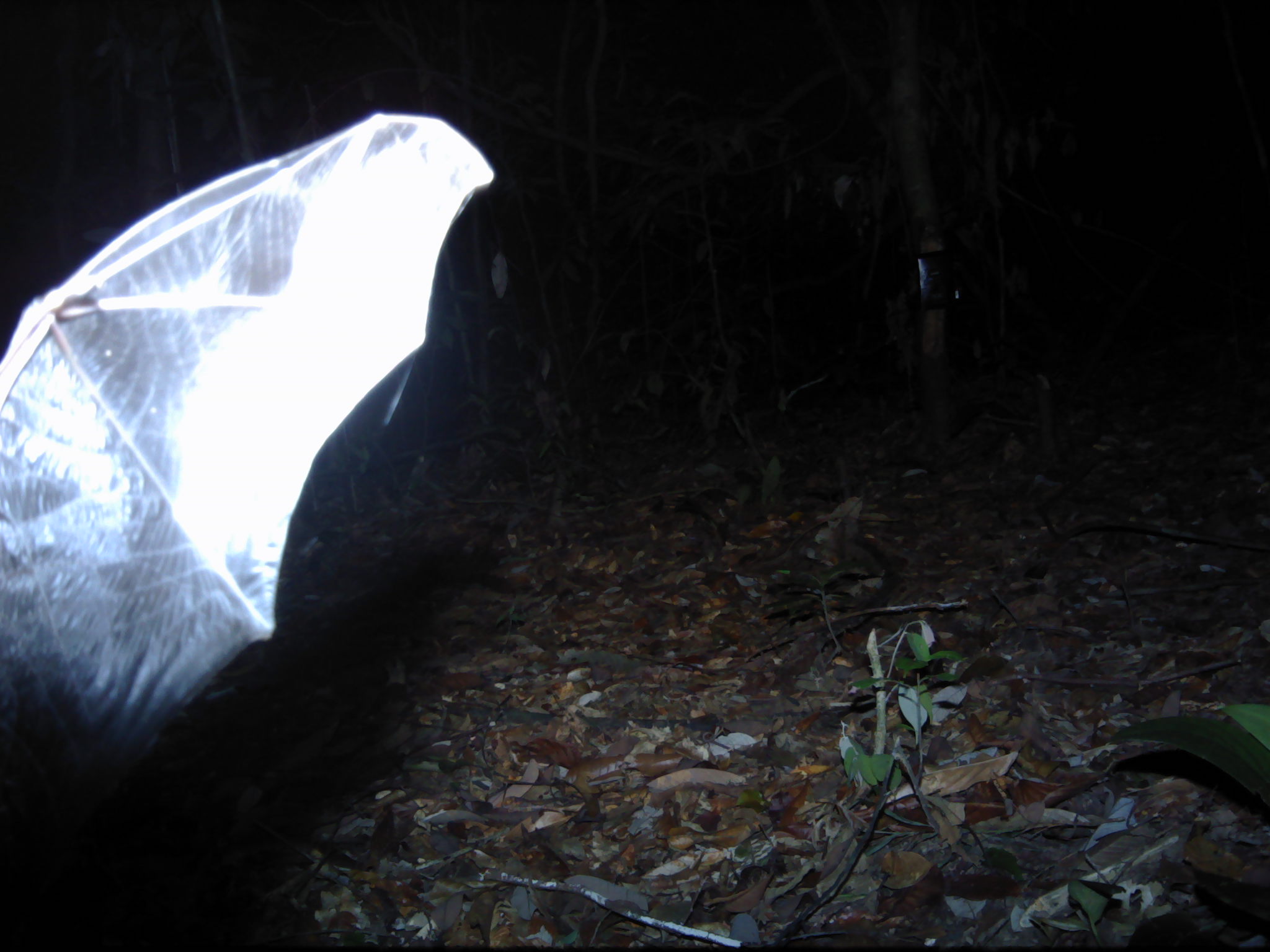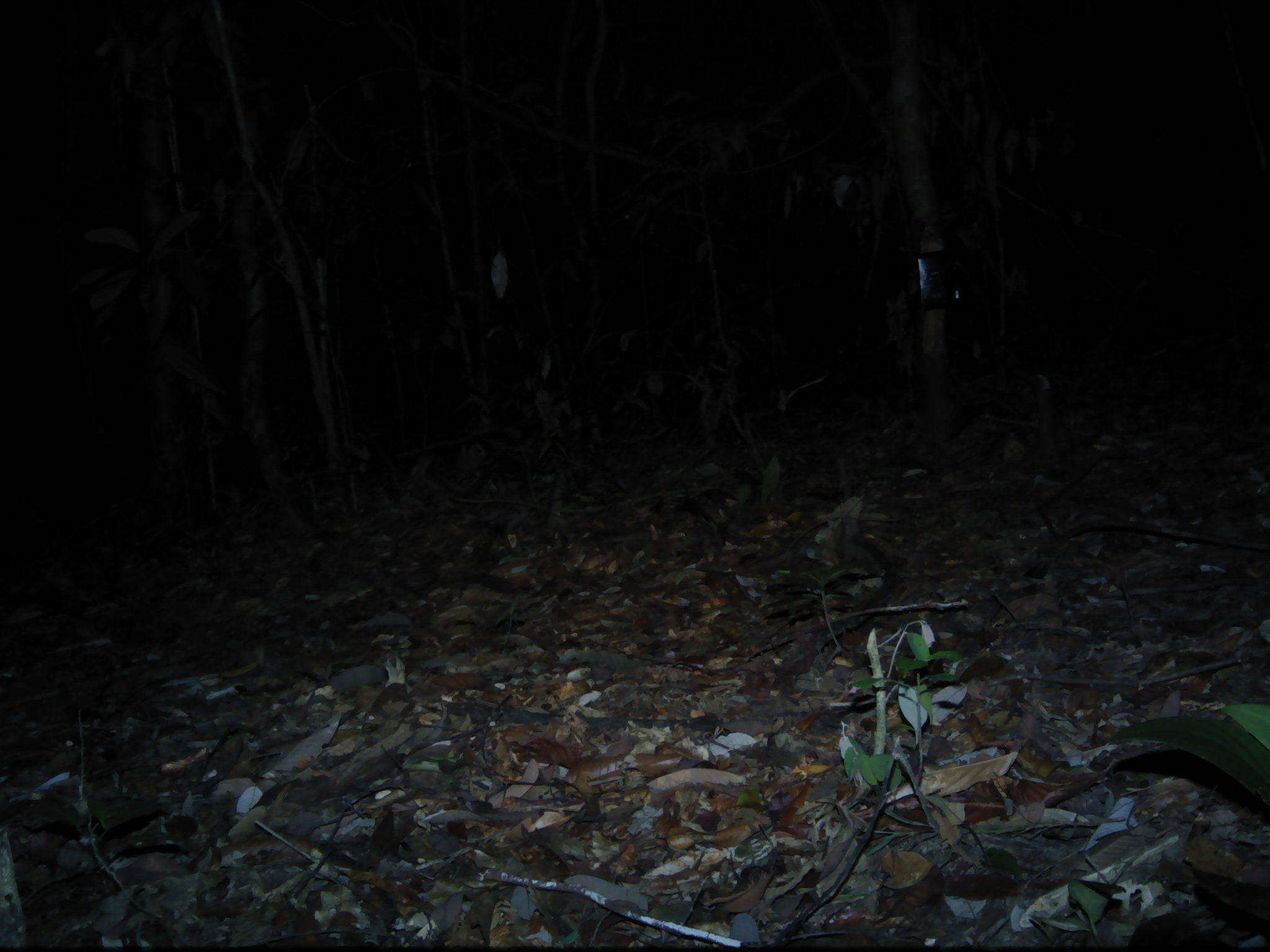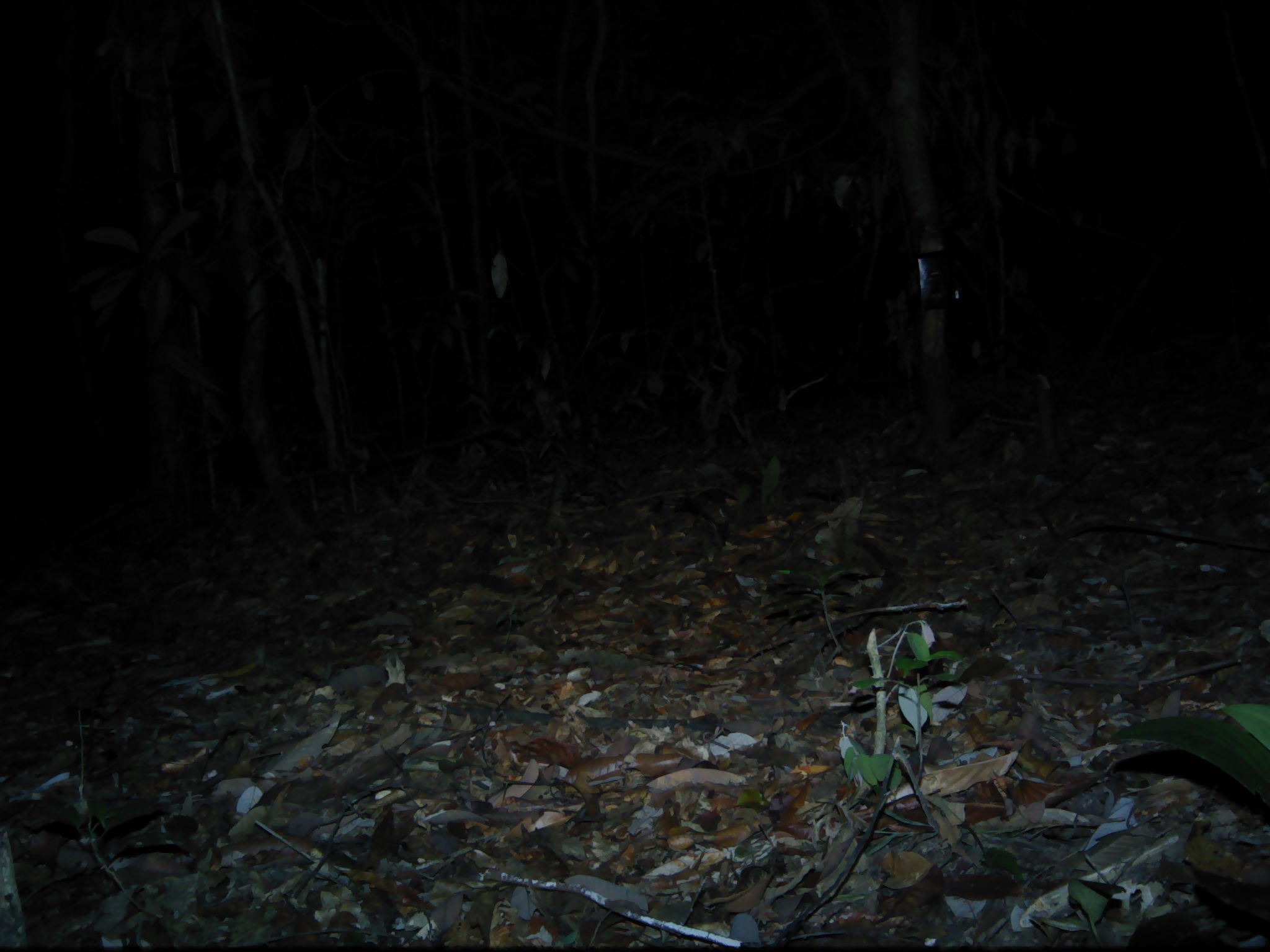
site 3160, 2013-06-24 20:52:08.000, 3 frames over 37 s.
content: unidentified animal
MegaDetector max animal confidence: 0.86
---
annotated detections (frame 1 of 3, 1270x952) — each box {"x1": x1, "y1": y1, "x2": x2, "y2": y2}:
unknown: {"x1": 0, "y1": 104, "x2": 497, "y2": 902}